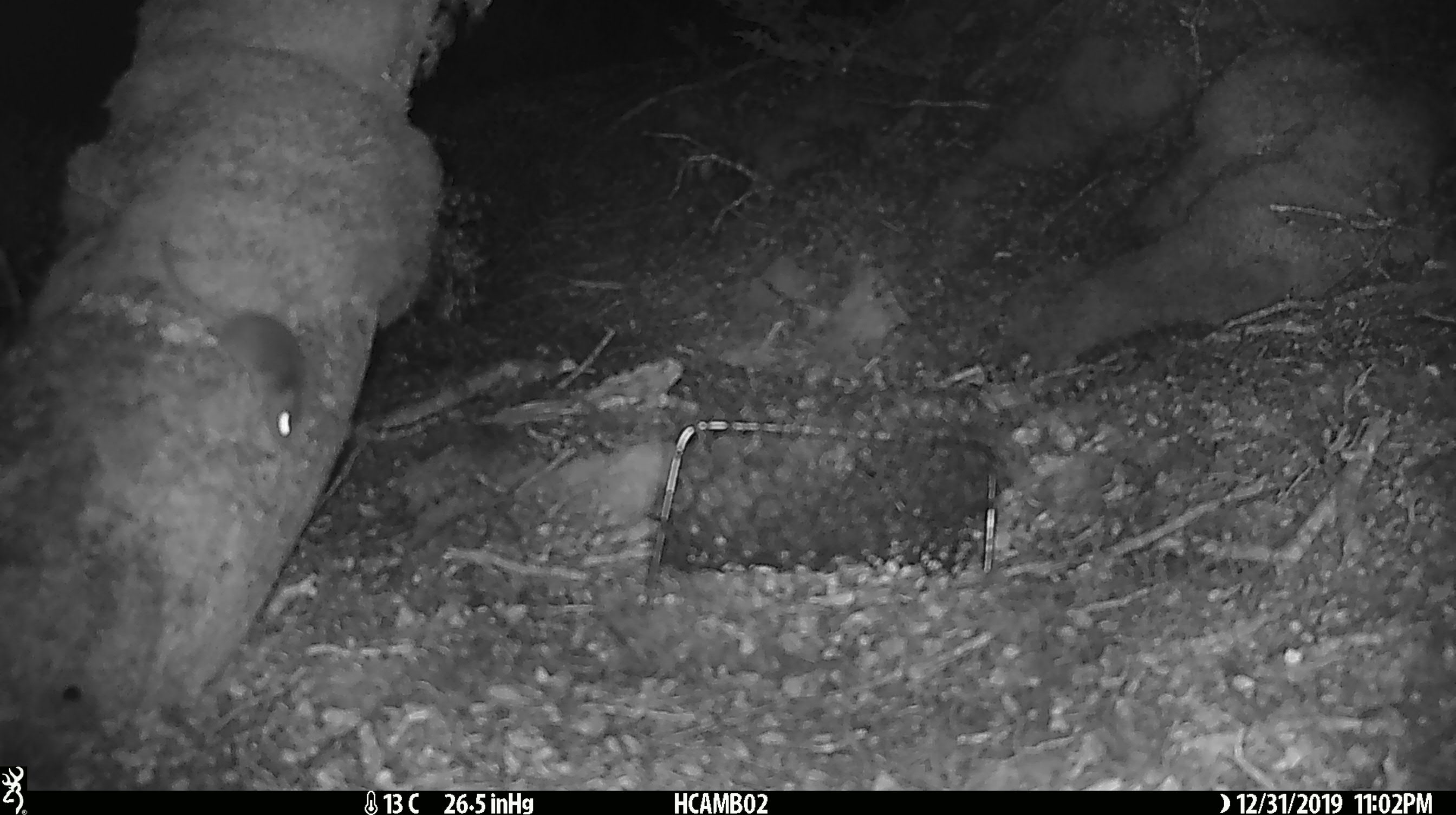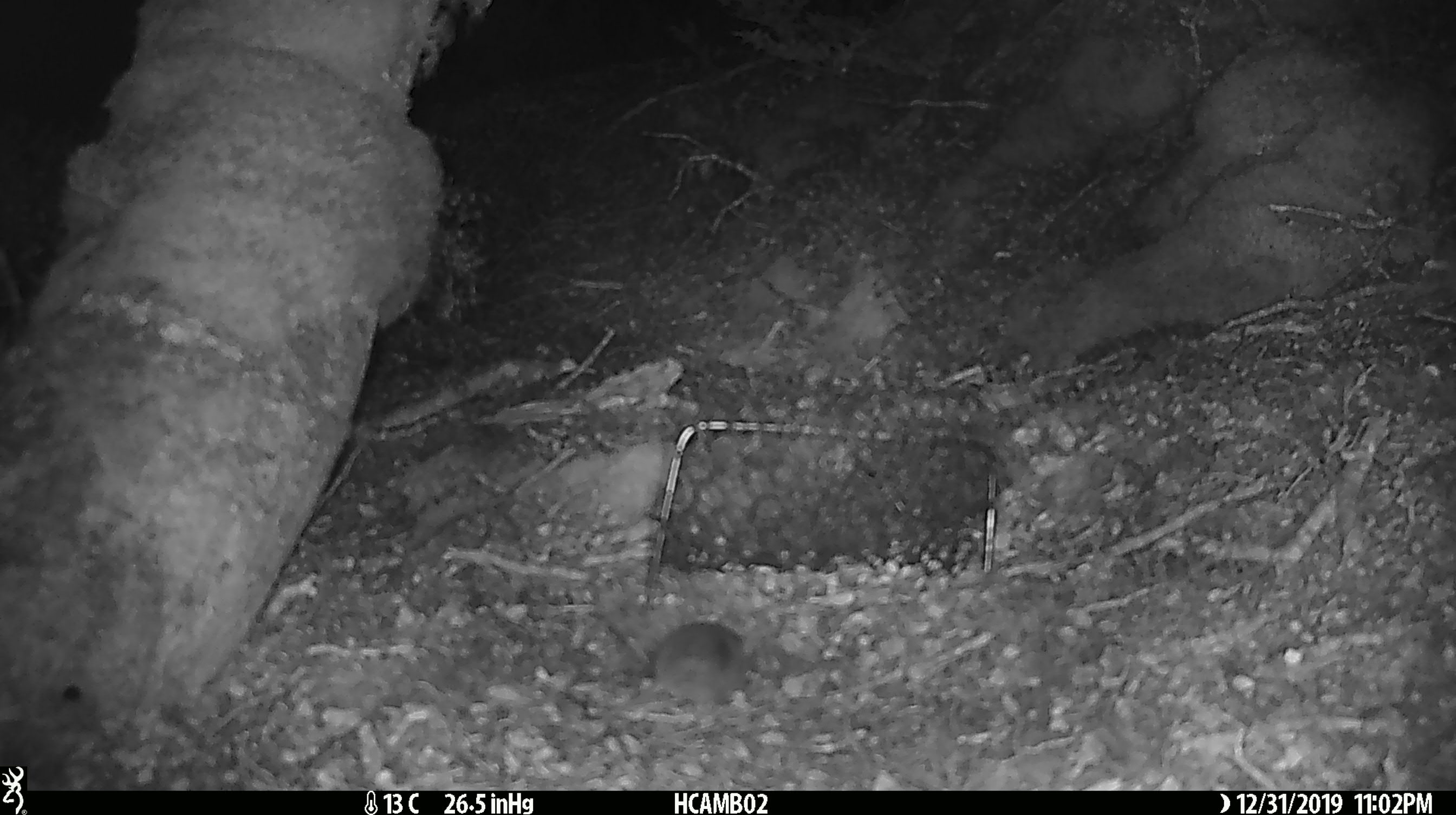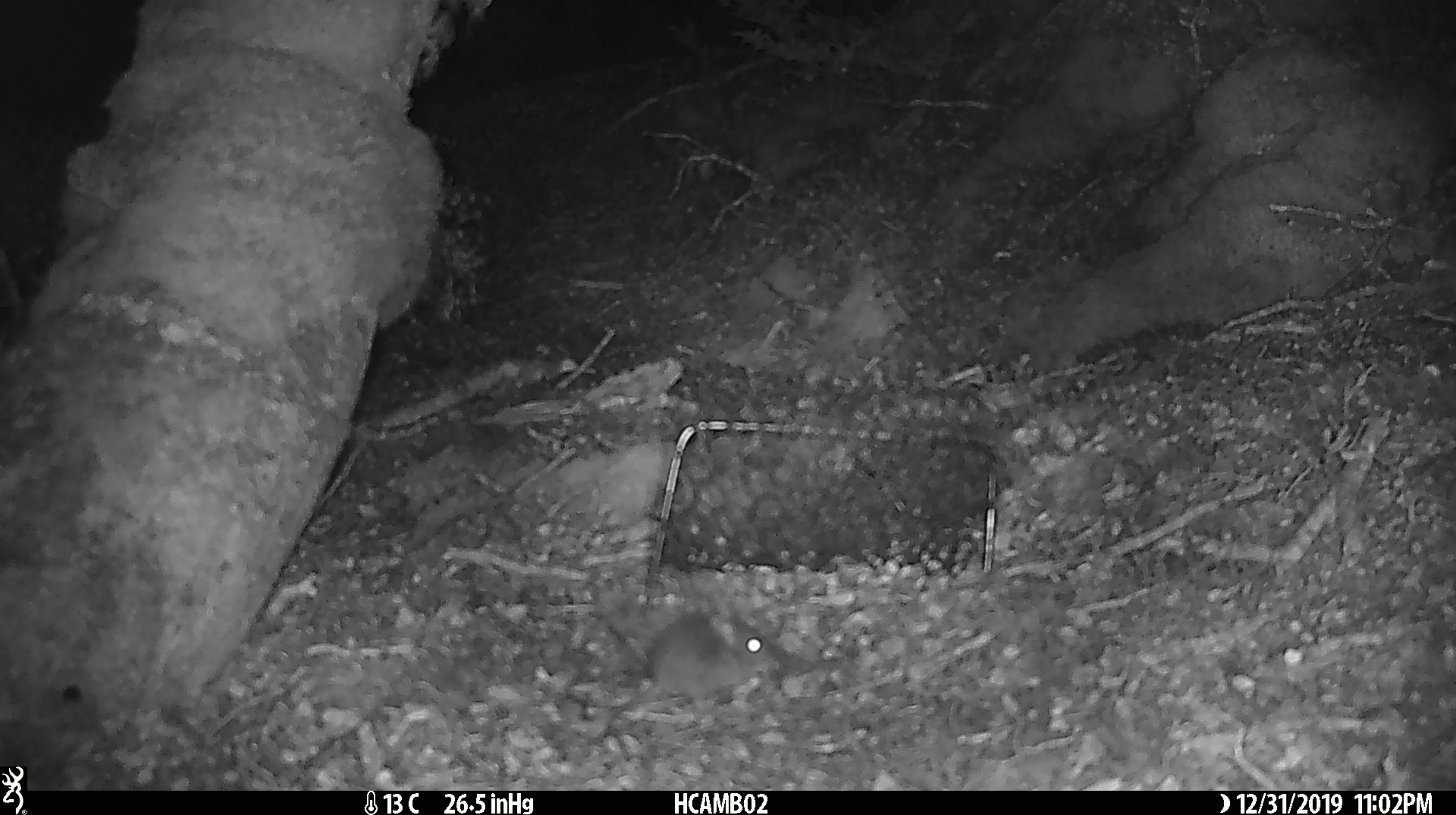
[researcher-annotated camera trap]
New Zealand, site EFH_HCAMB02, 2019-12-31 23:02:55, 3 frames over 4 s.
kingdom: Animalia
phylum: Chordata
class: Mammalia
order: Rodentia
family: Muridae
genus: Mus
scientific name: Mus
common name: mouse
Mouse (Mus).